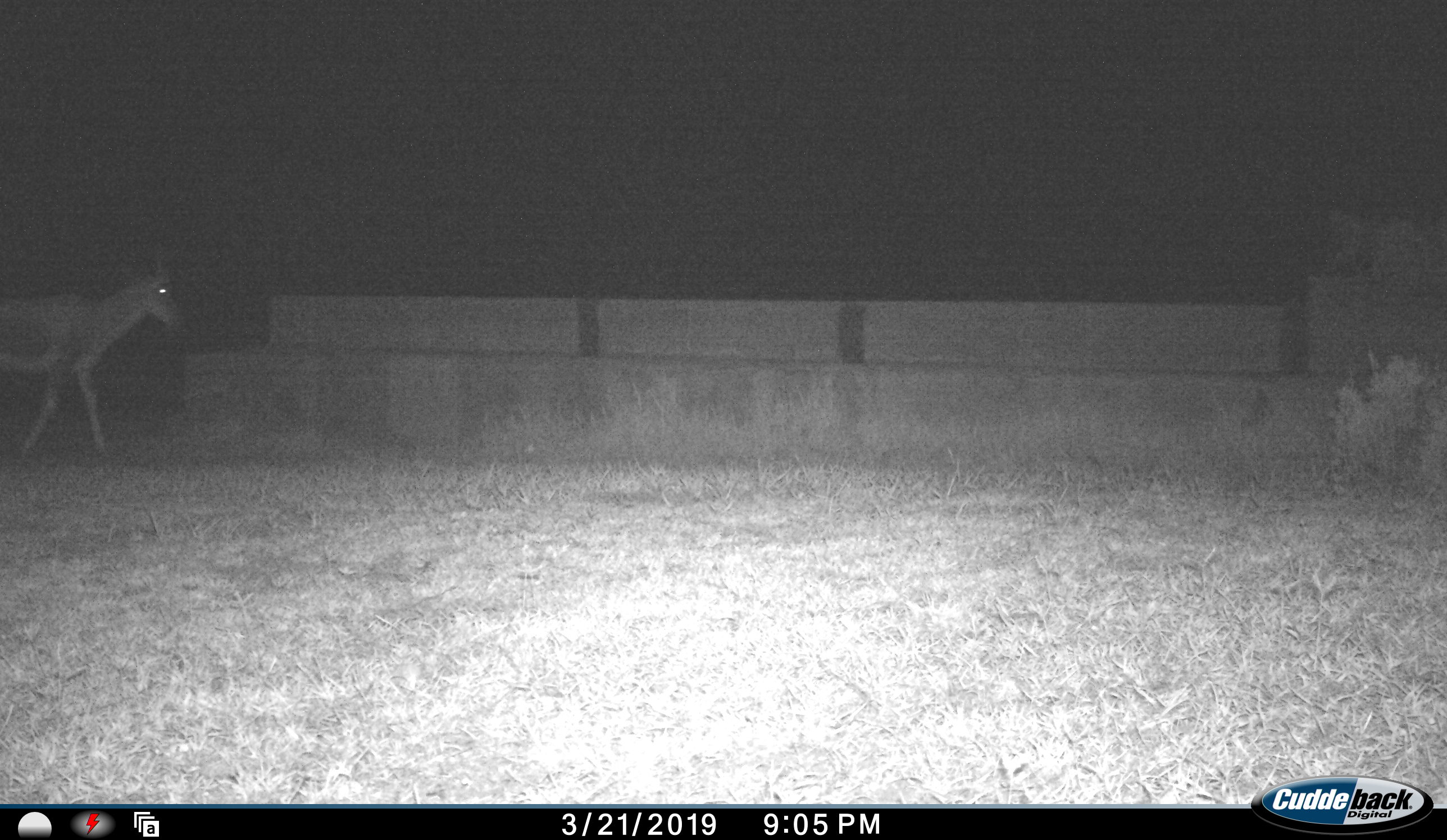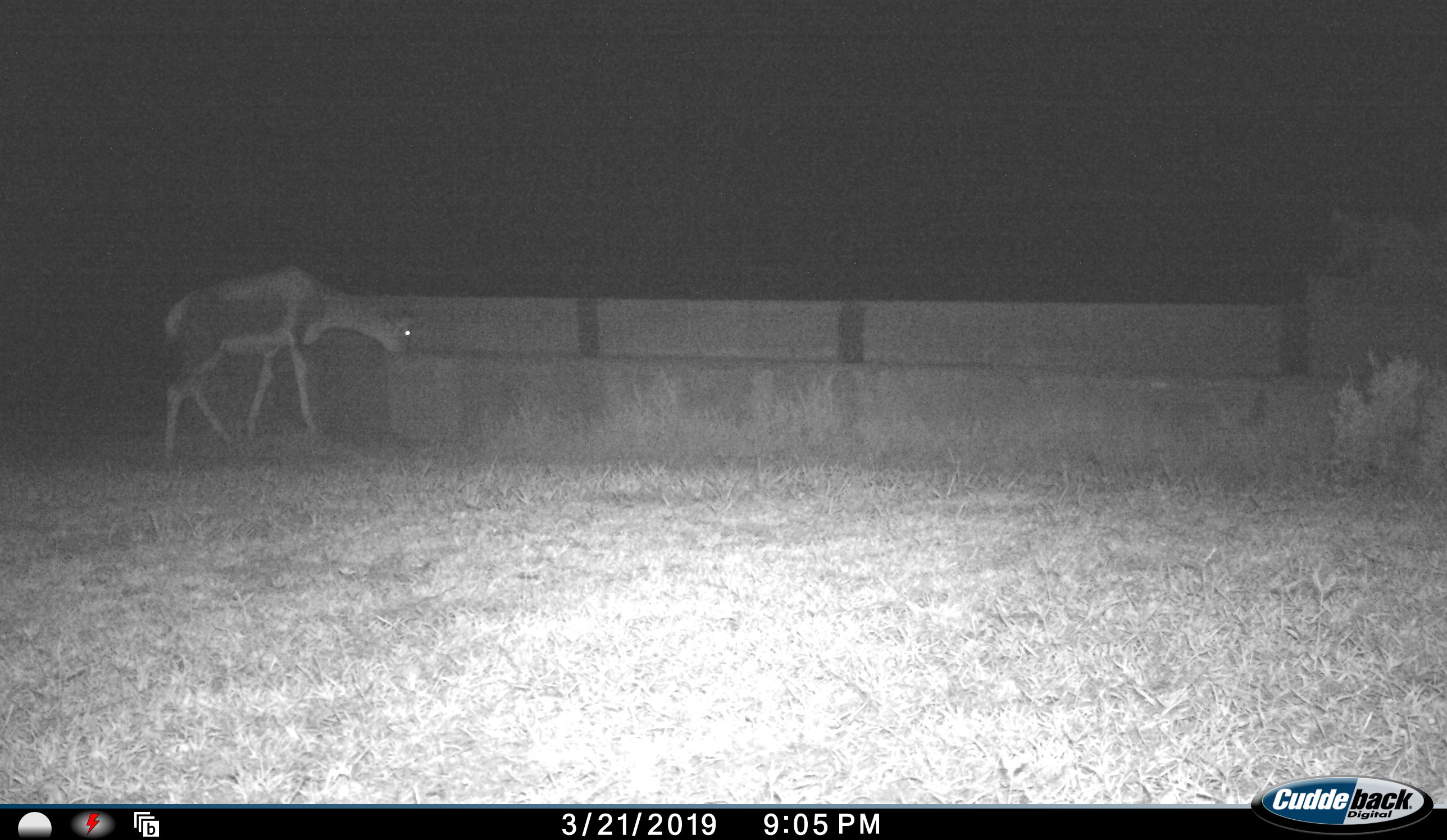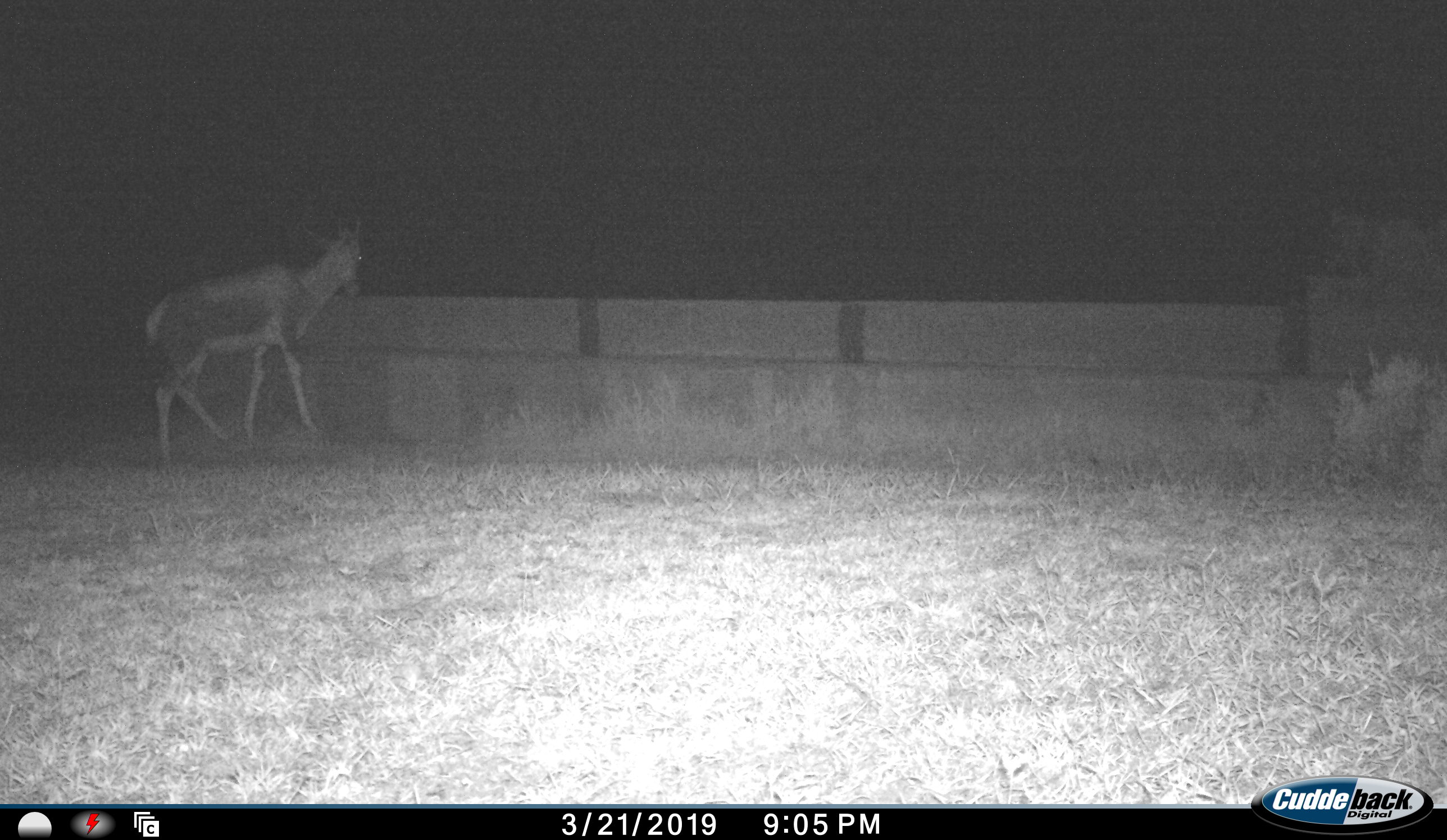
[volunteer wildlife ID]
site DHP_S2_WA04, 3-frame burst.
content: unidentified animal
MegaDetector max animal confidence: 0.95